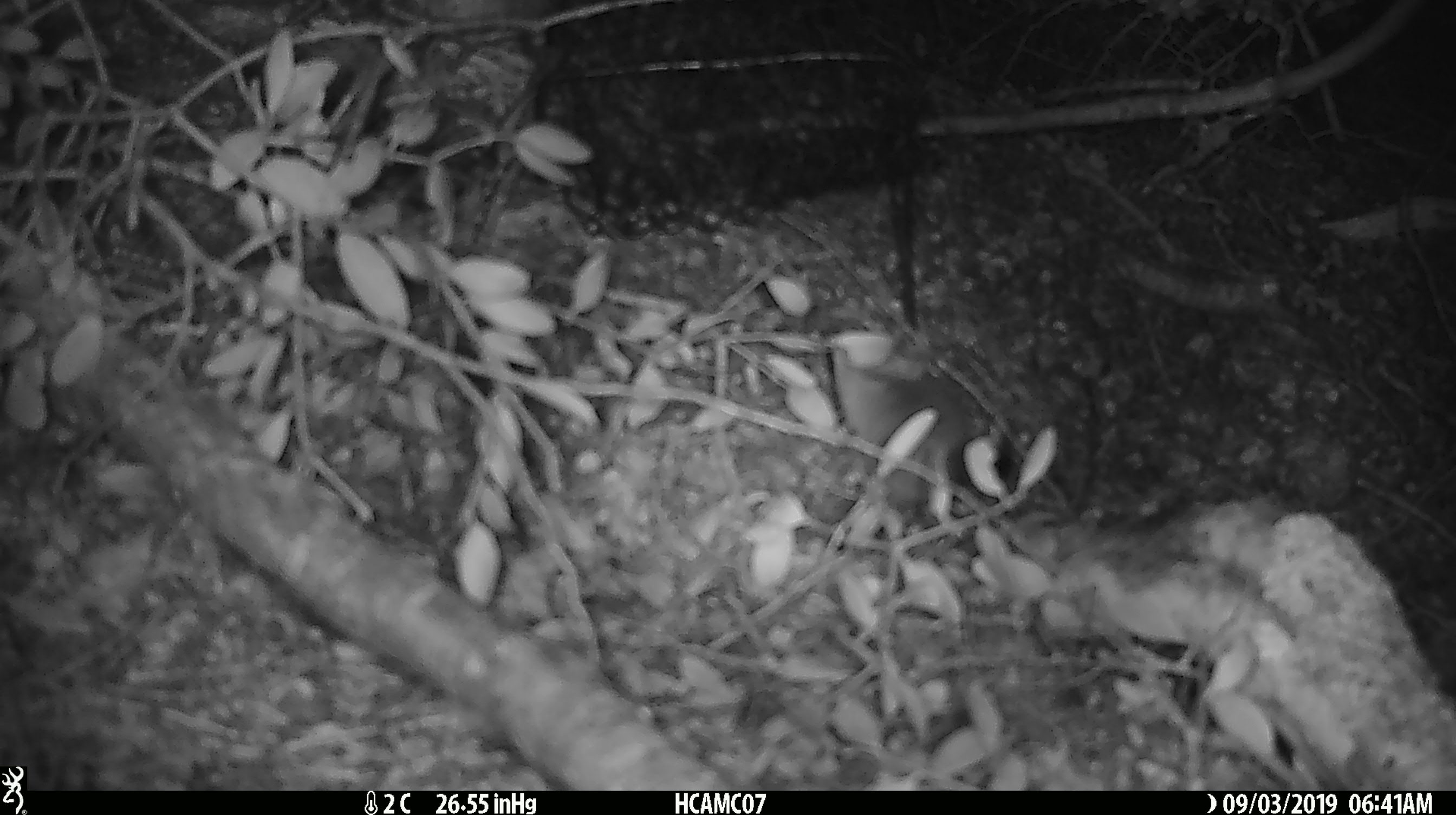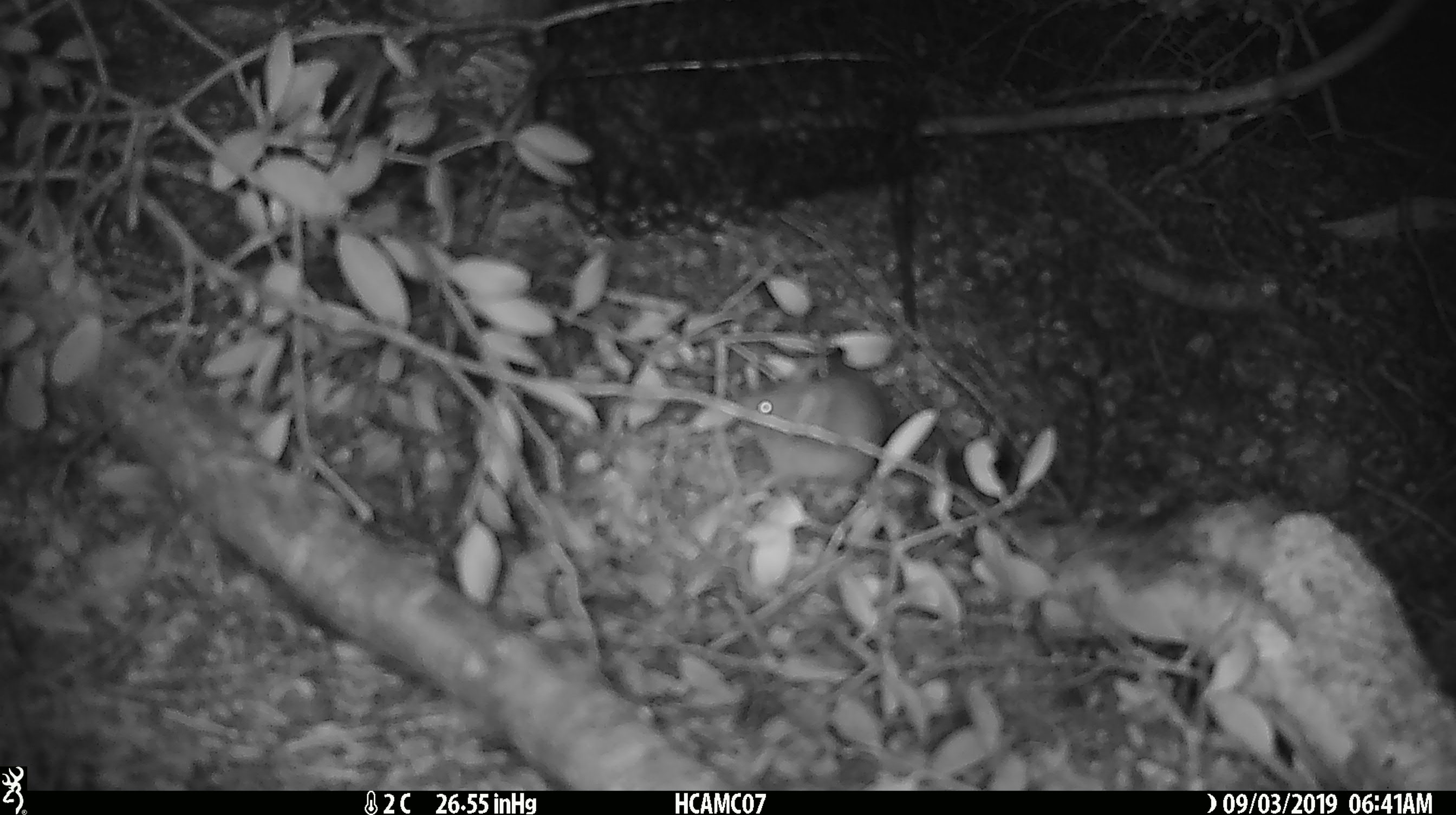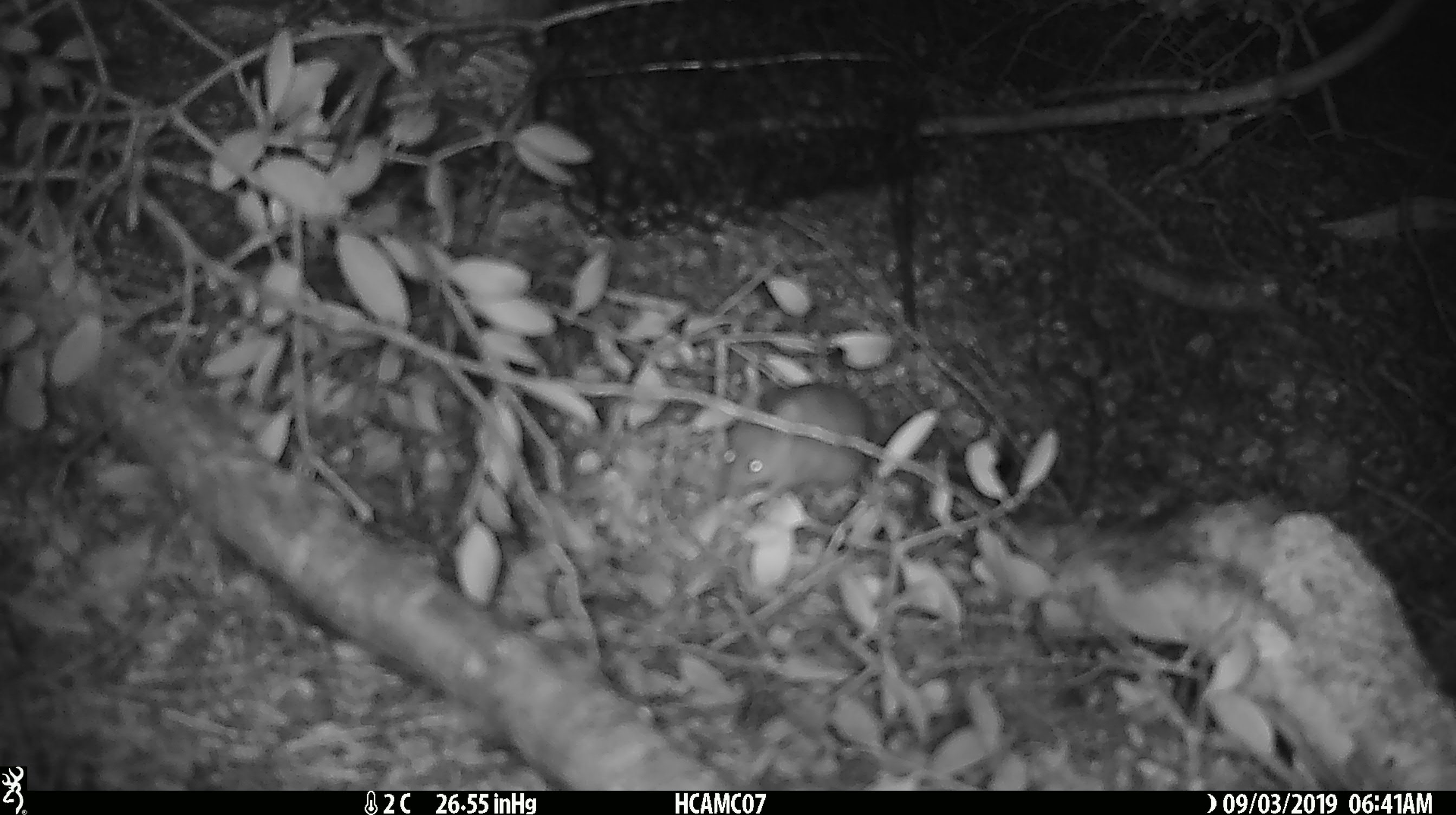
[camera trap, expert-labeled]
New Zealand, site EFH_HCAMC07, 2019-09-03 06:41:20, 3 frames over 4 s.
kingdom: Animalia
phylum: Chordata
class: Mammalia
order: Rodentia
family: Muridae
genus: Mus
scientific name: Mus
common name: mouse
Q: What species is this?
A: Mouse (Mus).